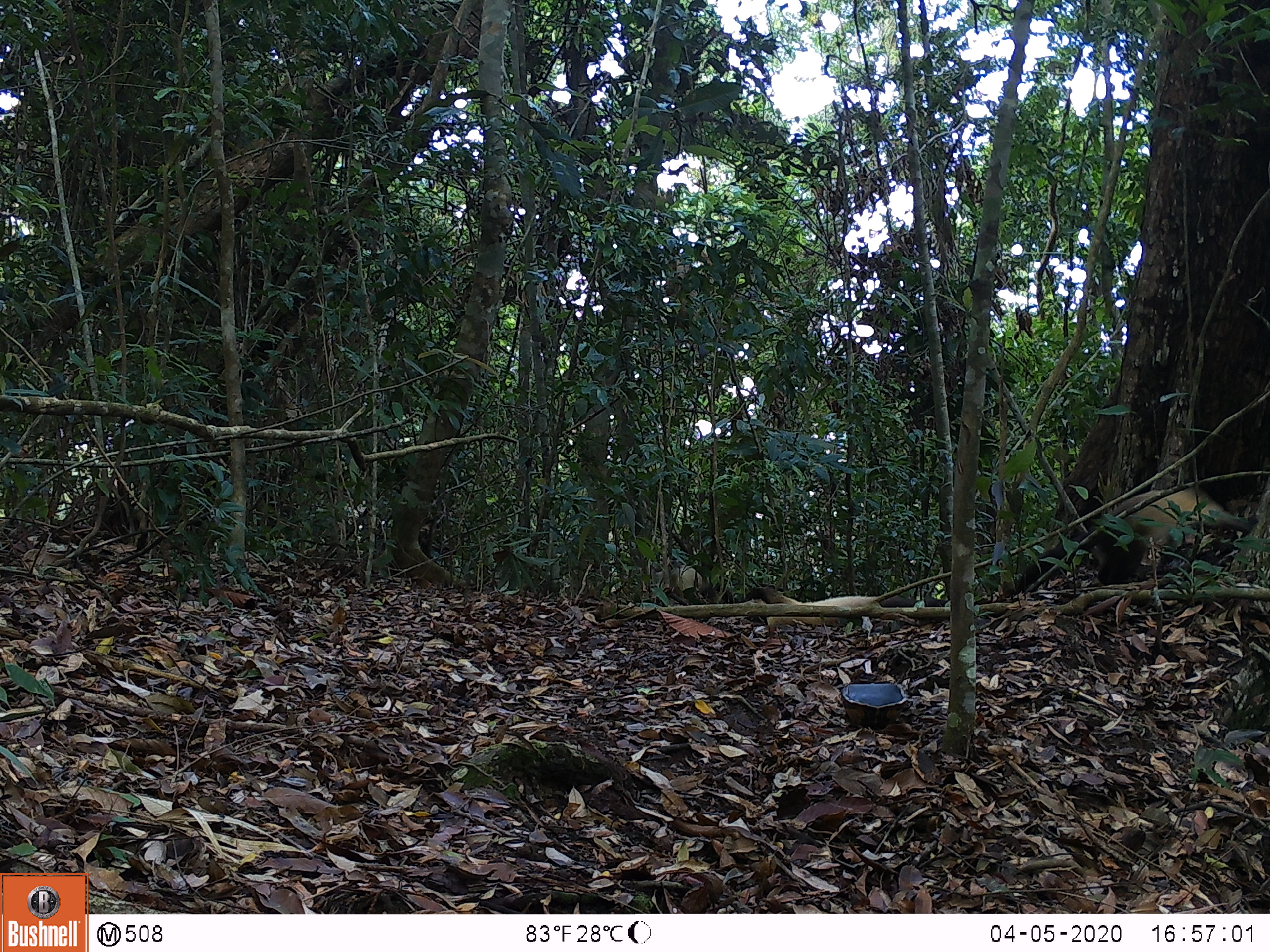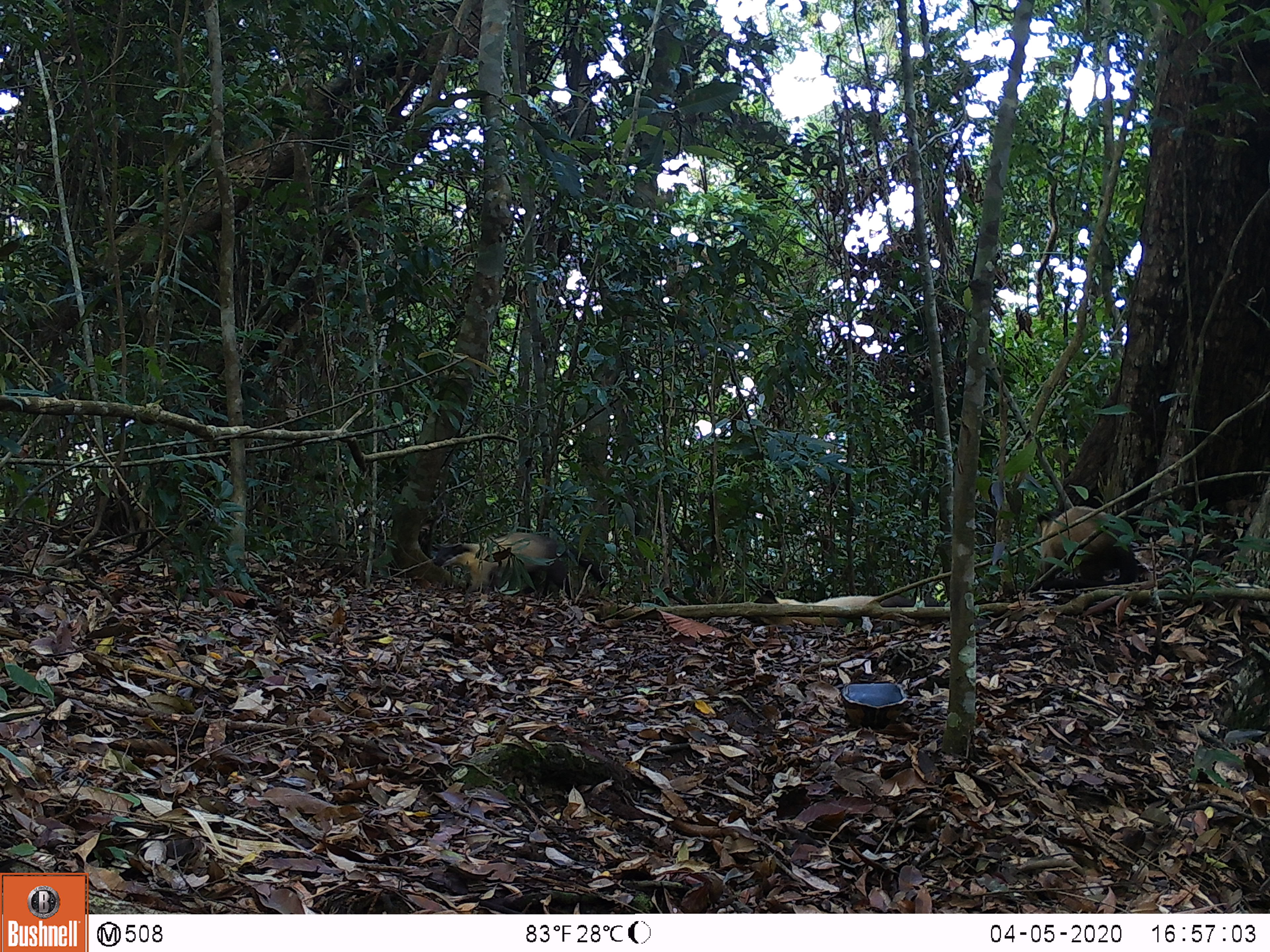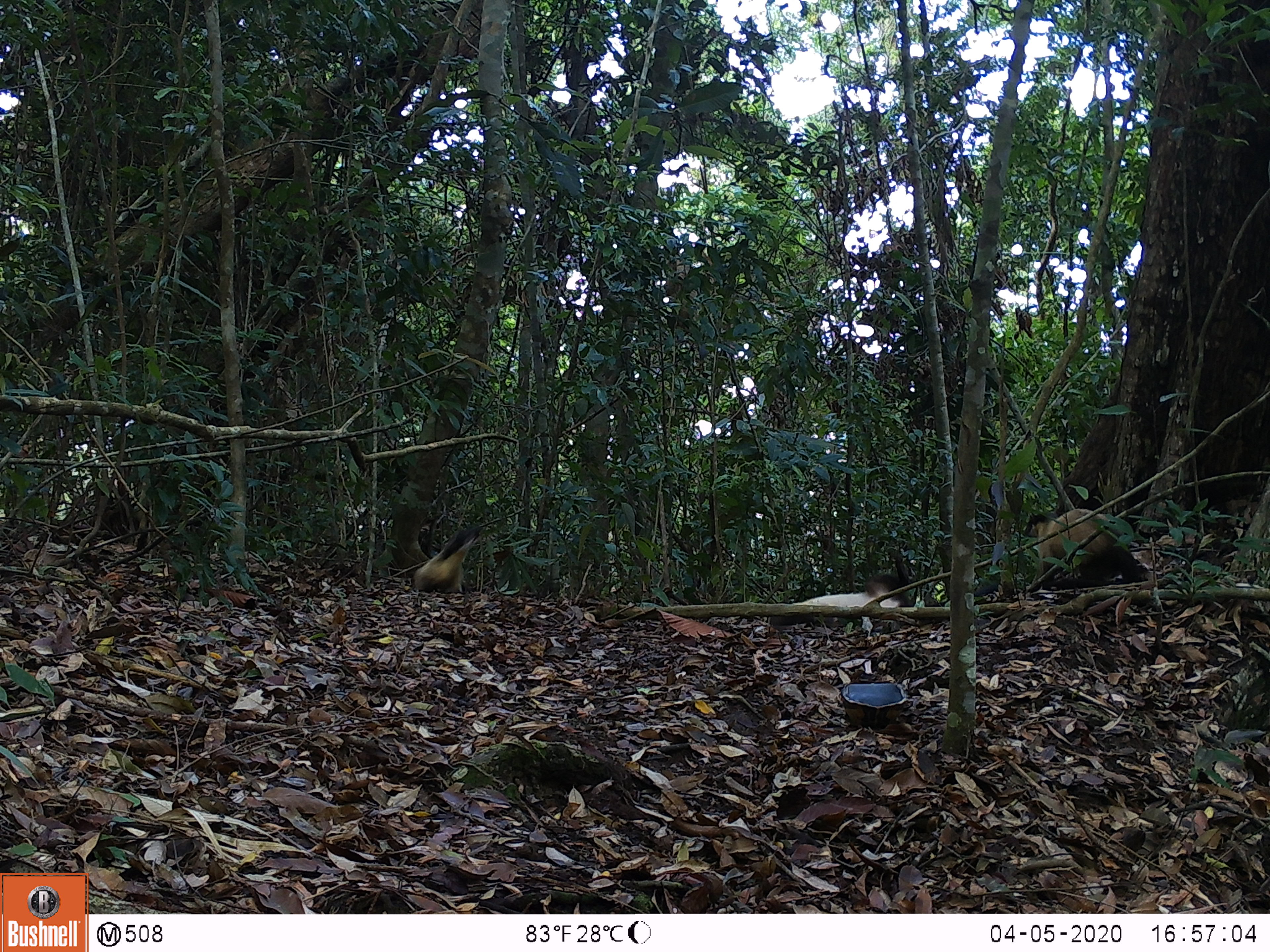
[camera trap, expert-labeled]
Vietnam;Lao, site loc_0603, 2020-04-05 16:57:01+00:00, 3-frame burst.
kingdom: Animalia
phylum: Chordata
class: Mammalia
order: Carnivora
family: Mustelidae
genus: Martes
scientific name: Martes flavigula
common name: yellow-throated marten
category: yellow throated marten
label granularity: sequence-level